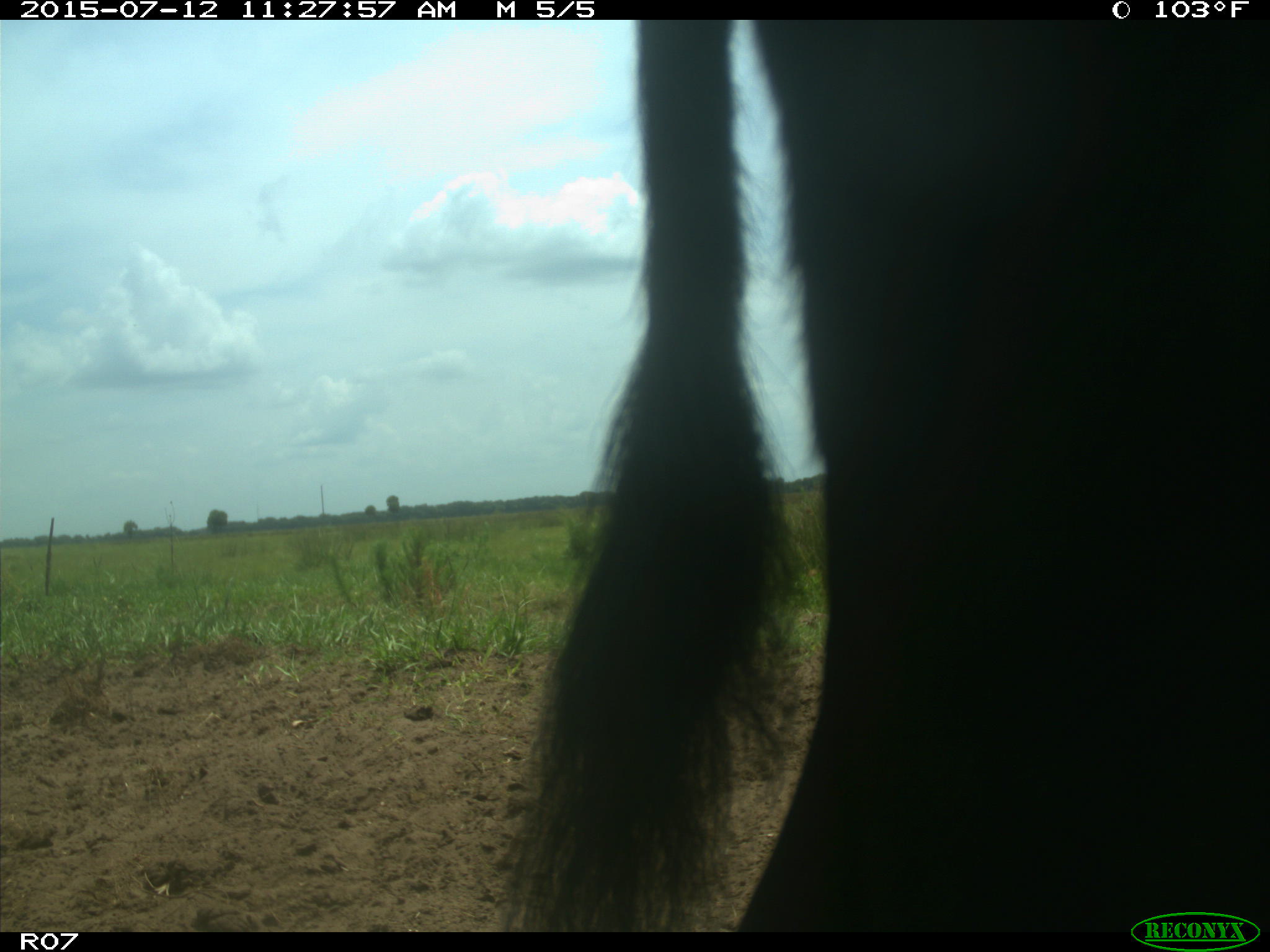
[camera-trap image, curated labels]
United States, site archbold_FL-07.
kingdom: Animalia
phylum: Chordata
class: Mammalia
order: Artiodactyla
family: Bovidae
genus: Bos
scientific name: Bos taurus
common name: domestic cow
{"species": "Bos taurus (domestic cow)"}